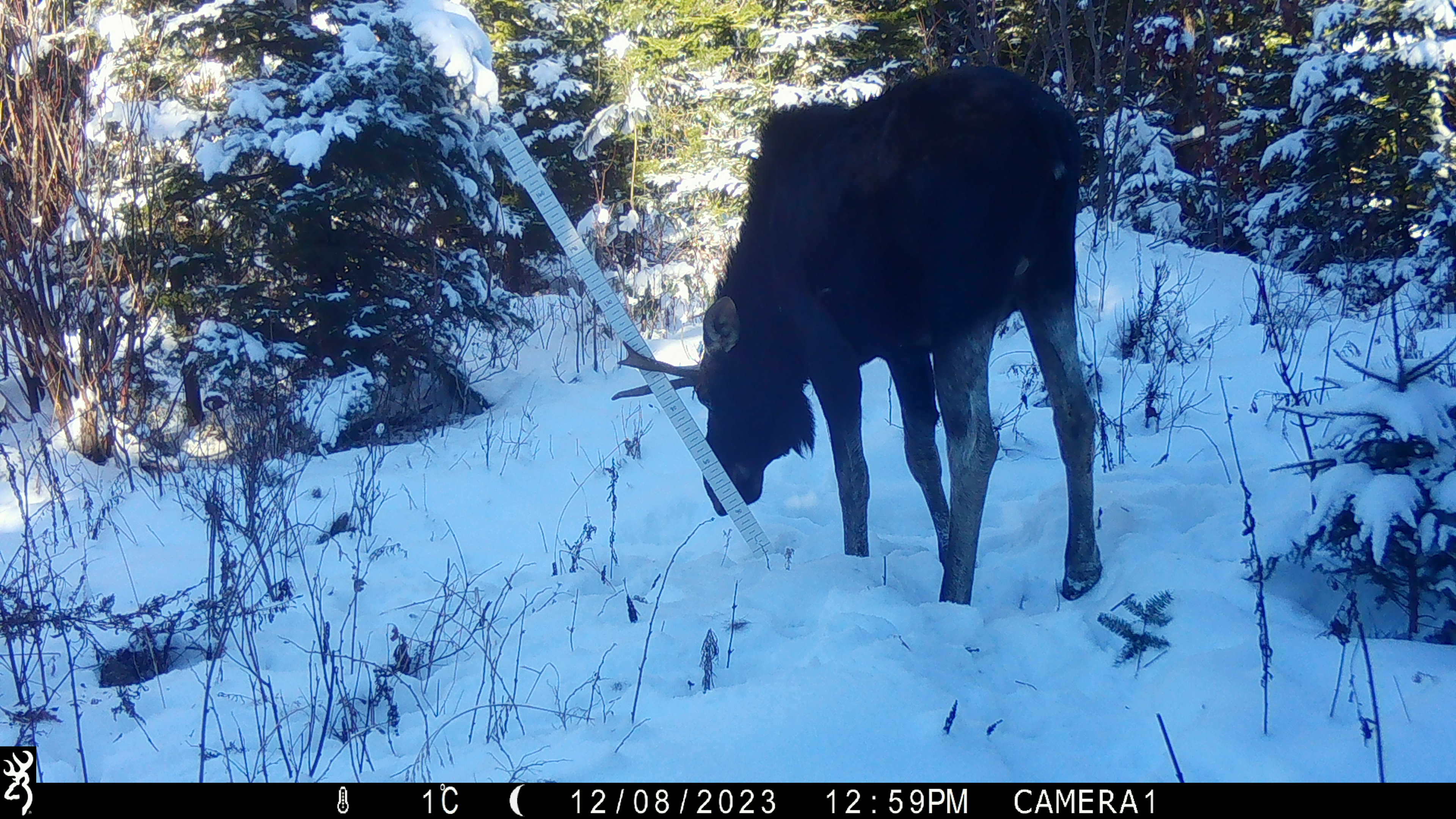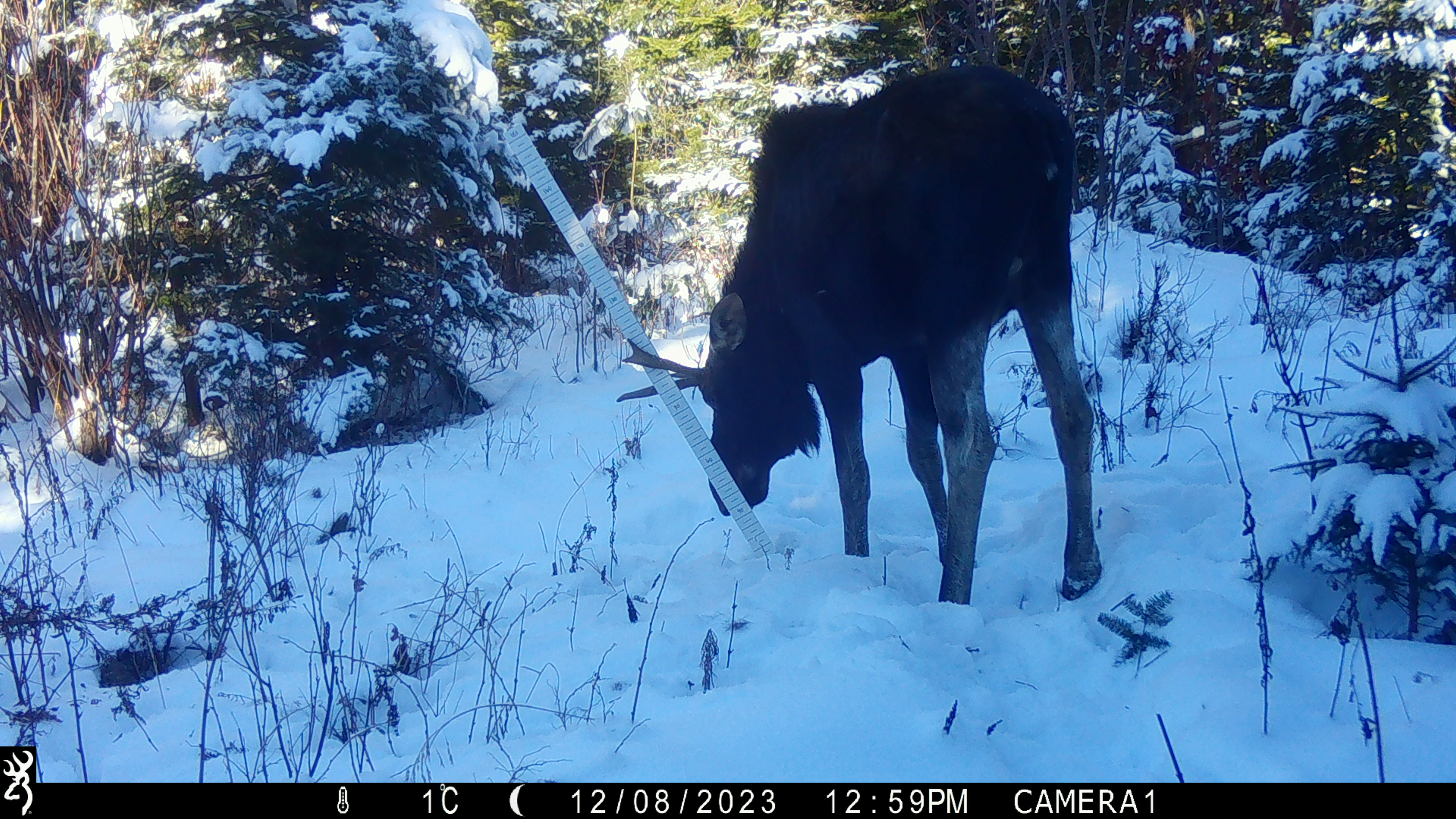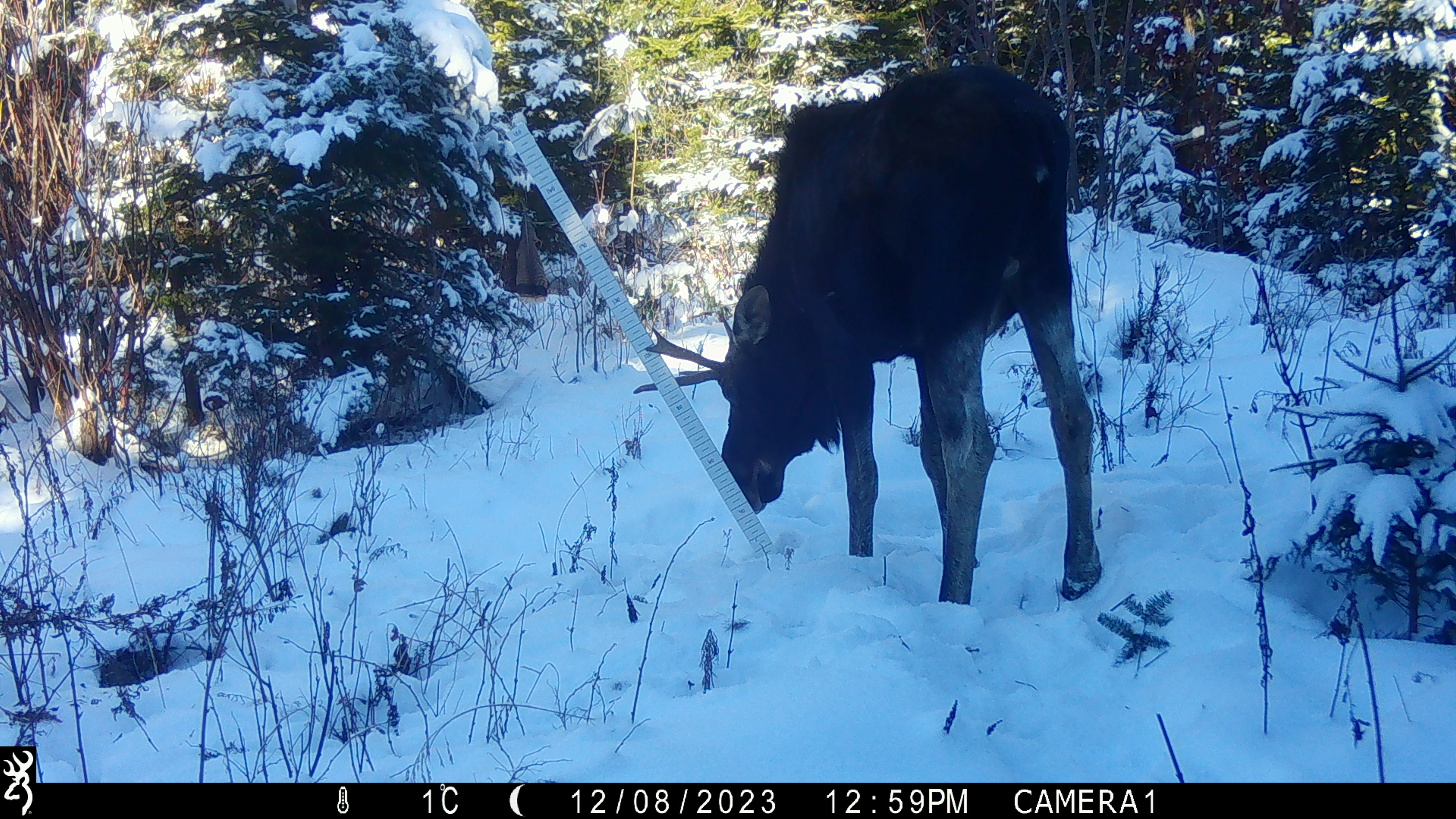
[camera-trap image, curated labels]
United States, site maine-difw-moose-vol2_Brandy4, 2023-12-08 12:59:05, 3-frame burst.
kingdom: Animalia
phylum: Chordata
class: Mammalia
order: Artiodactyla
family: Cervidae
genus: Alces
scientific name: Alces alces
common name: moose